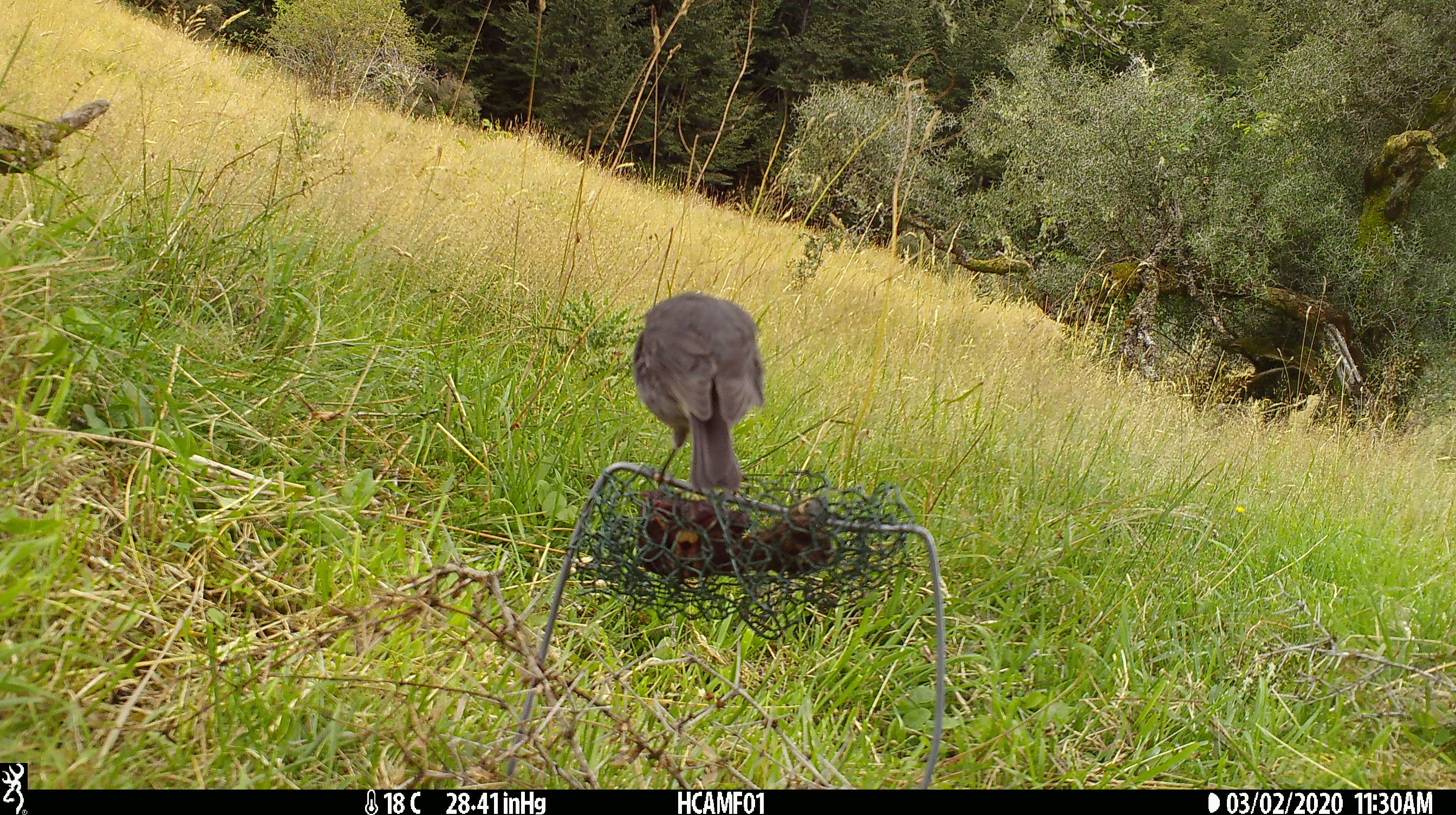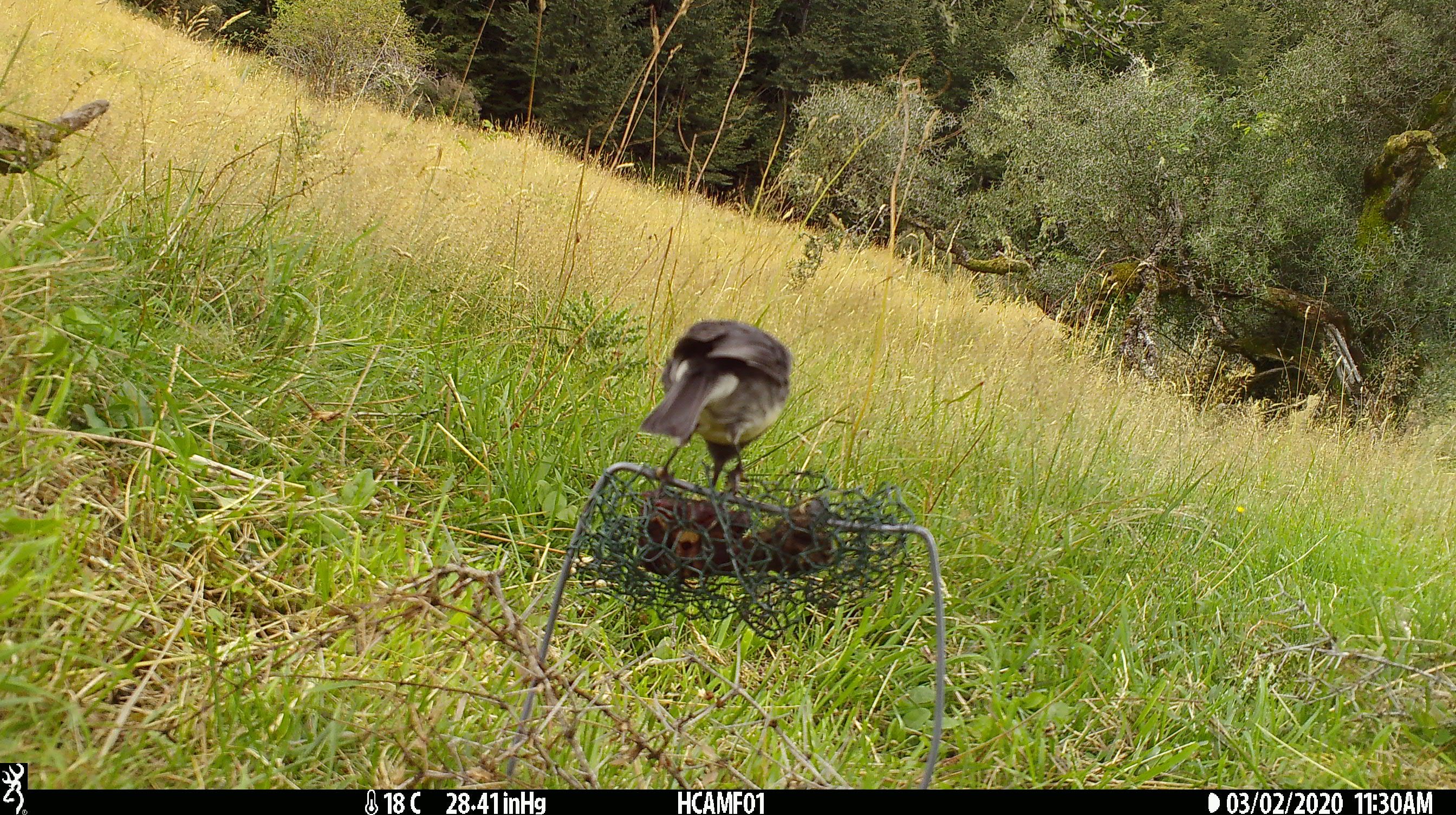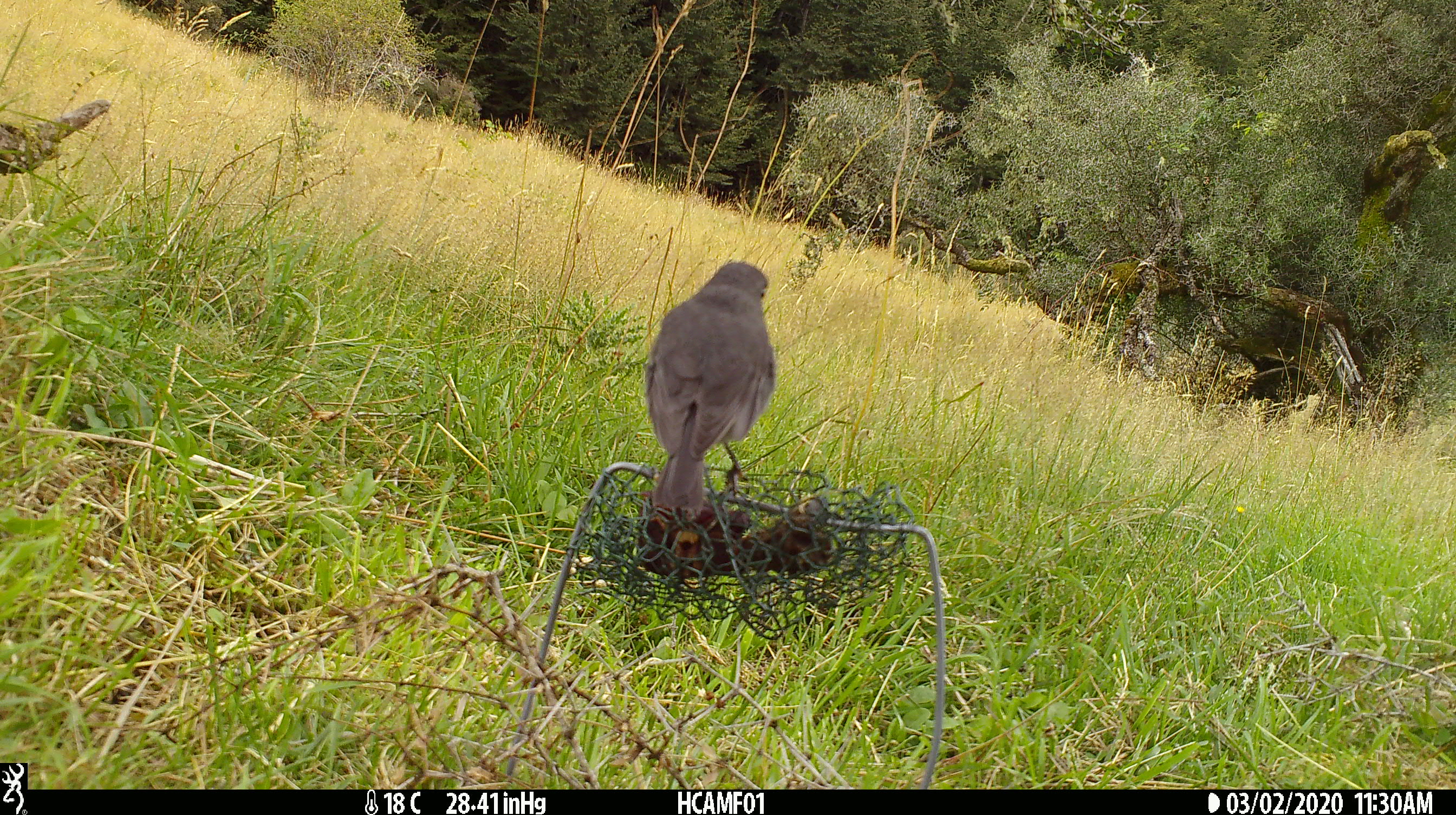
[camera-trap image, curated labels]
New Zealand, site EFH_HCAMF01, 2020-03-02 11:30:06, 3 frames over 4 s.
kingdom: Animalia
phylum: Chordata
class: Aves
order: Passeriformes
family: Petroicidae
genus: Petroica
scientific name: Petroica australis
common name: new zealand robin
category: robin